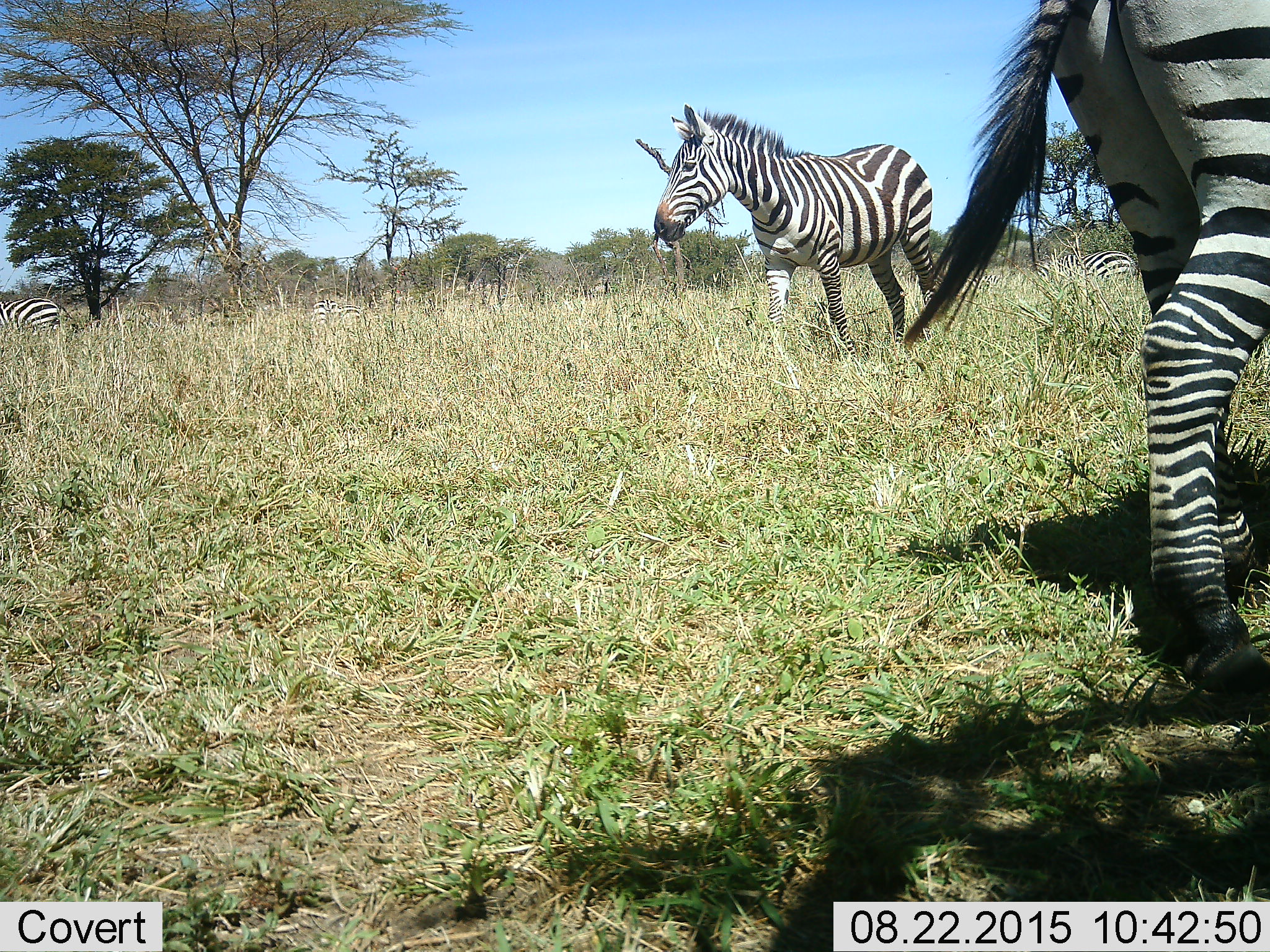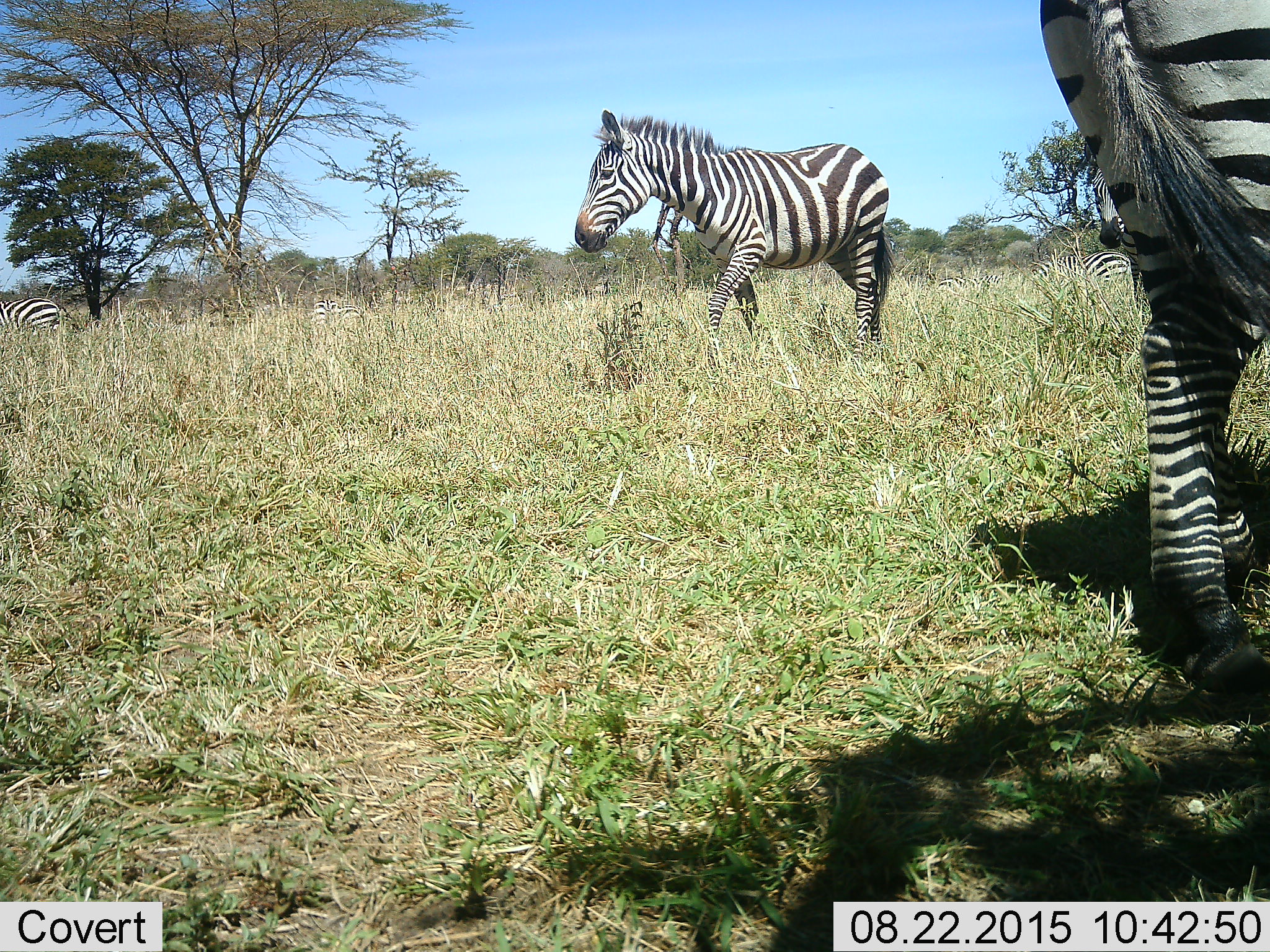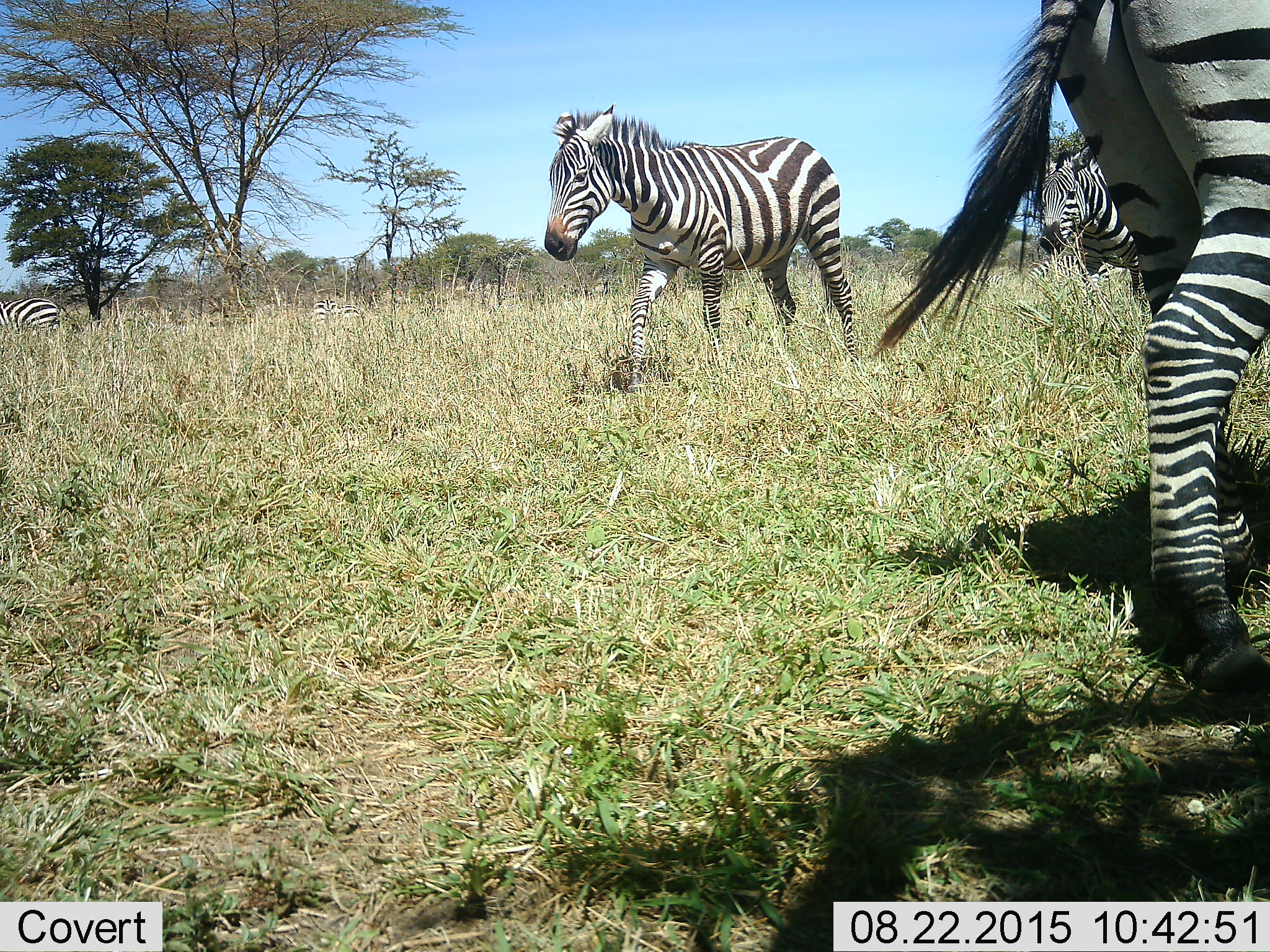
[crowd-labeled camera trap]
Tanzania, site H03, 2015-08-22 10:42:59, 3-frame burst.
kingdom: Animalia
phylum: Chordata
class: Mammalia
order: Perissodactyla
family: Equidae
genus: Equus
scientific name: Equus quagga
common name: plains zebra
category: zebra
Zebra (plains zebra) (Equus quagga), count 6. Behavior (volunteer vote fractions): standing 40%, resting 10%, moving 90%, interacting 0%. Young present (vote fraction): 0%. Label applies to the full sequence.